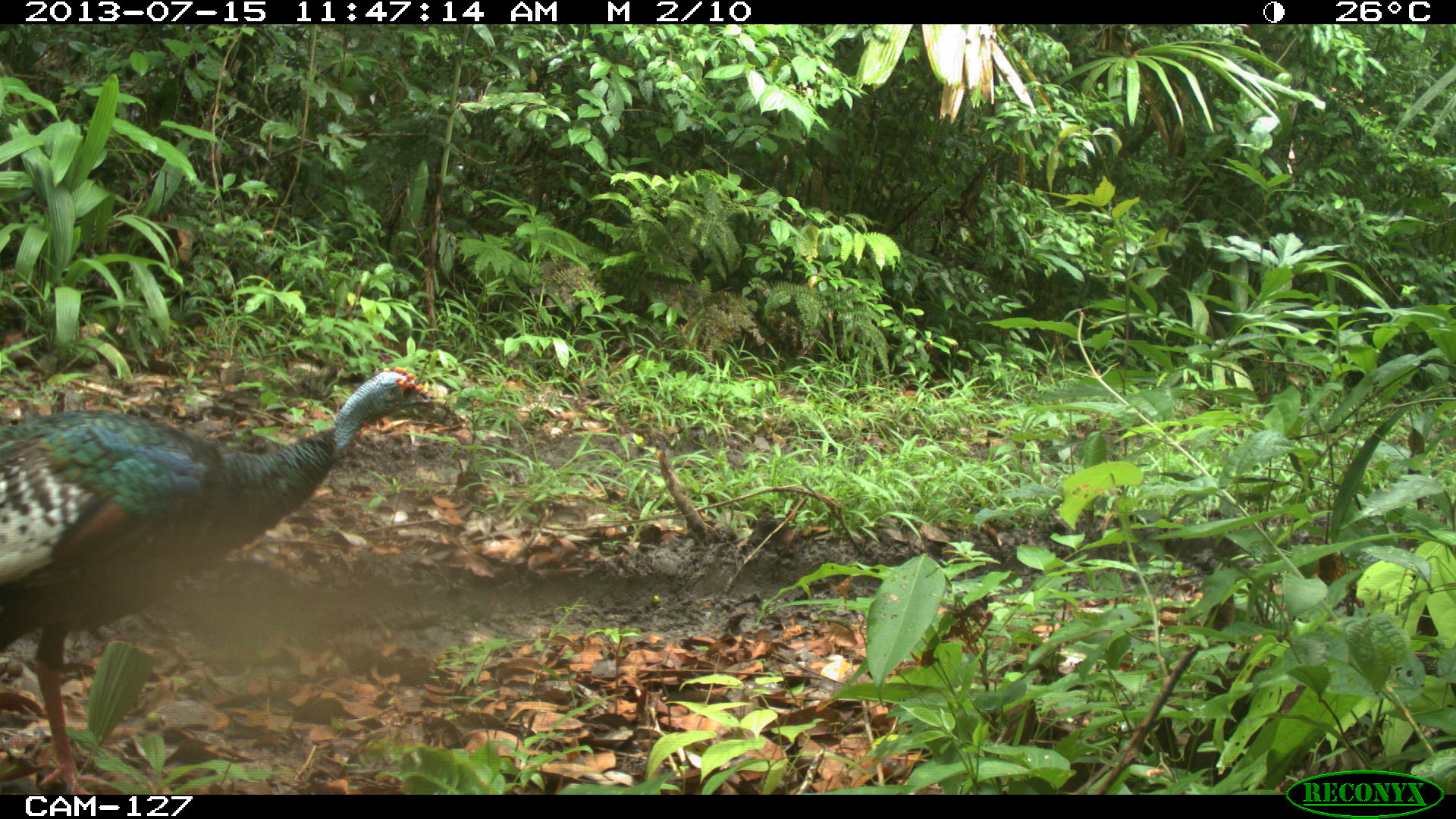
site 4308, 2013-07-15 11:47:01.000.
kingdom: Animalia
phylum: Chordata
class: Aves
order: Galliformes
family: Phasianidae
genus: Meleagris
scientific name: Meleagris ocellata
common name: ocellated turkey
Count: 2.